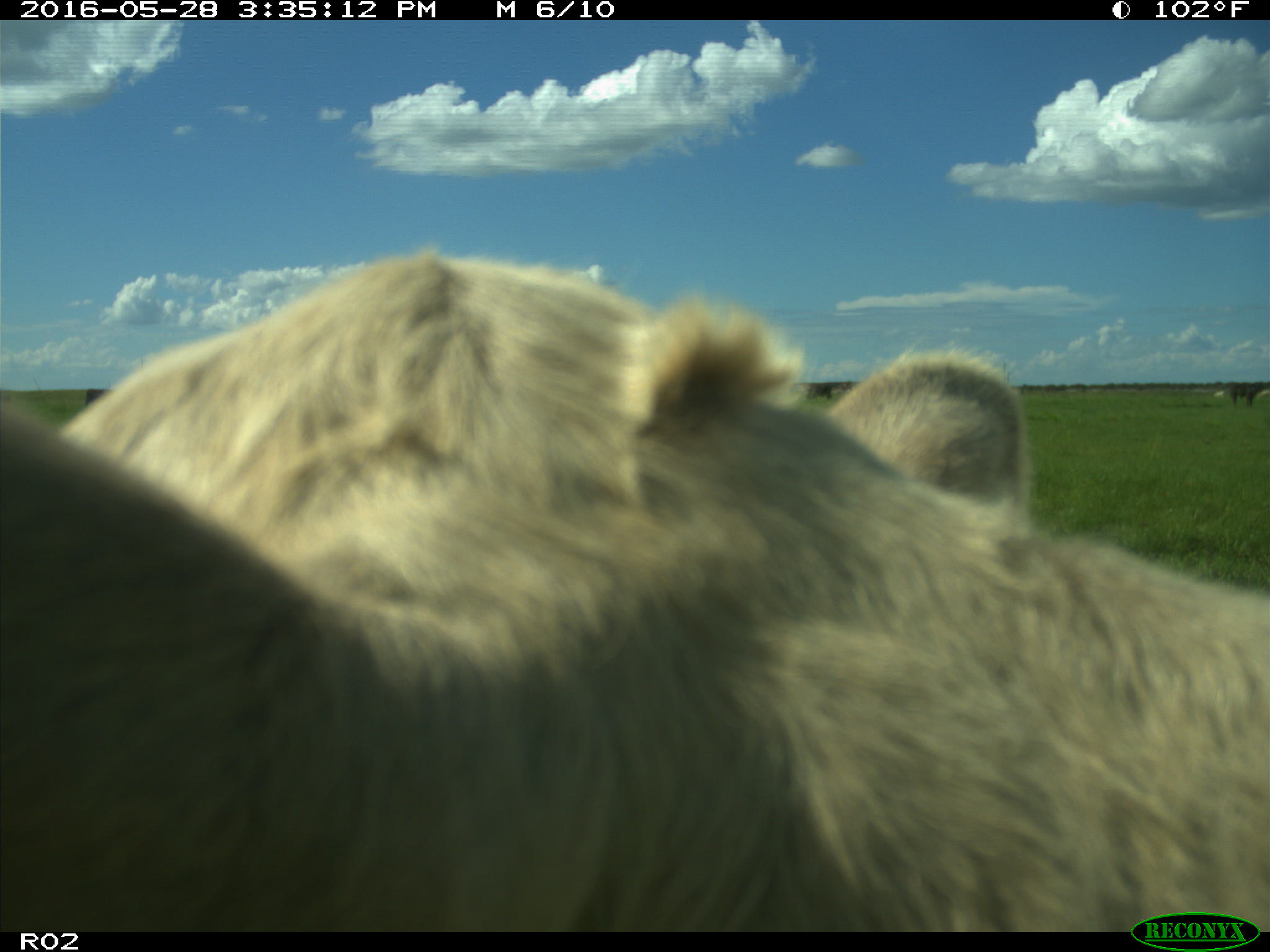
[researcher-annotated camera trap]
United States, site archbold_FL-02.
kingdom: Animalia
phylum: Chordata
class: Mammalia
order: Artiodactyla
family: Bovidae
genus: Bos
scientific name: Bos taurus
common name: domestic cow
Bos taurus (domestic cow).